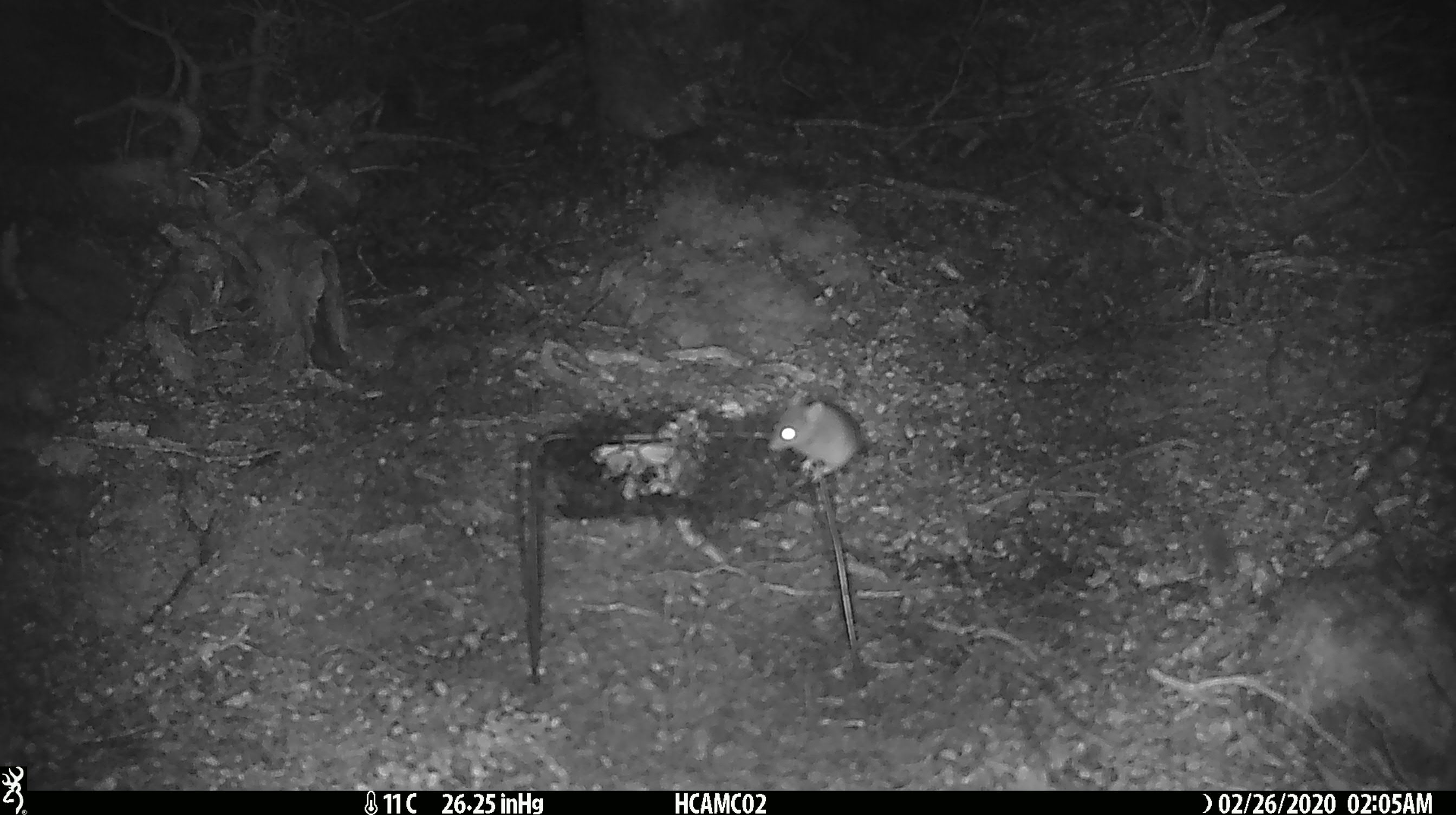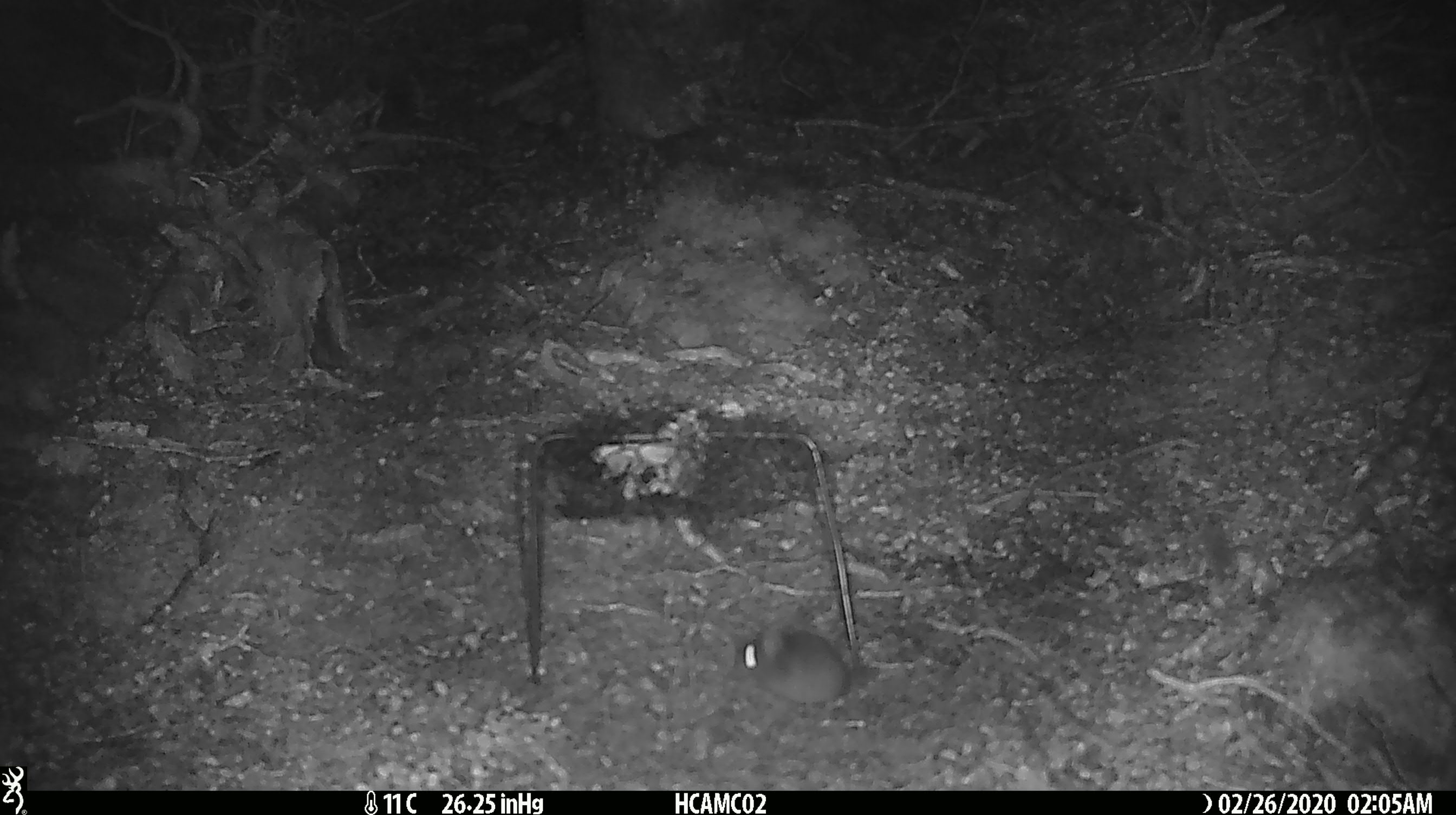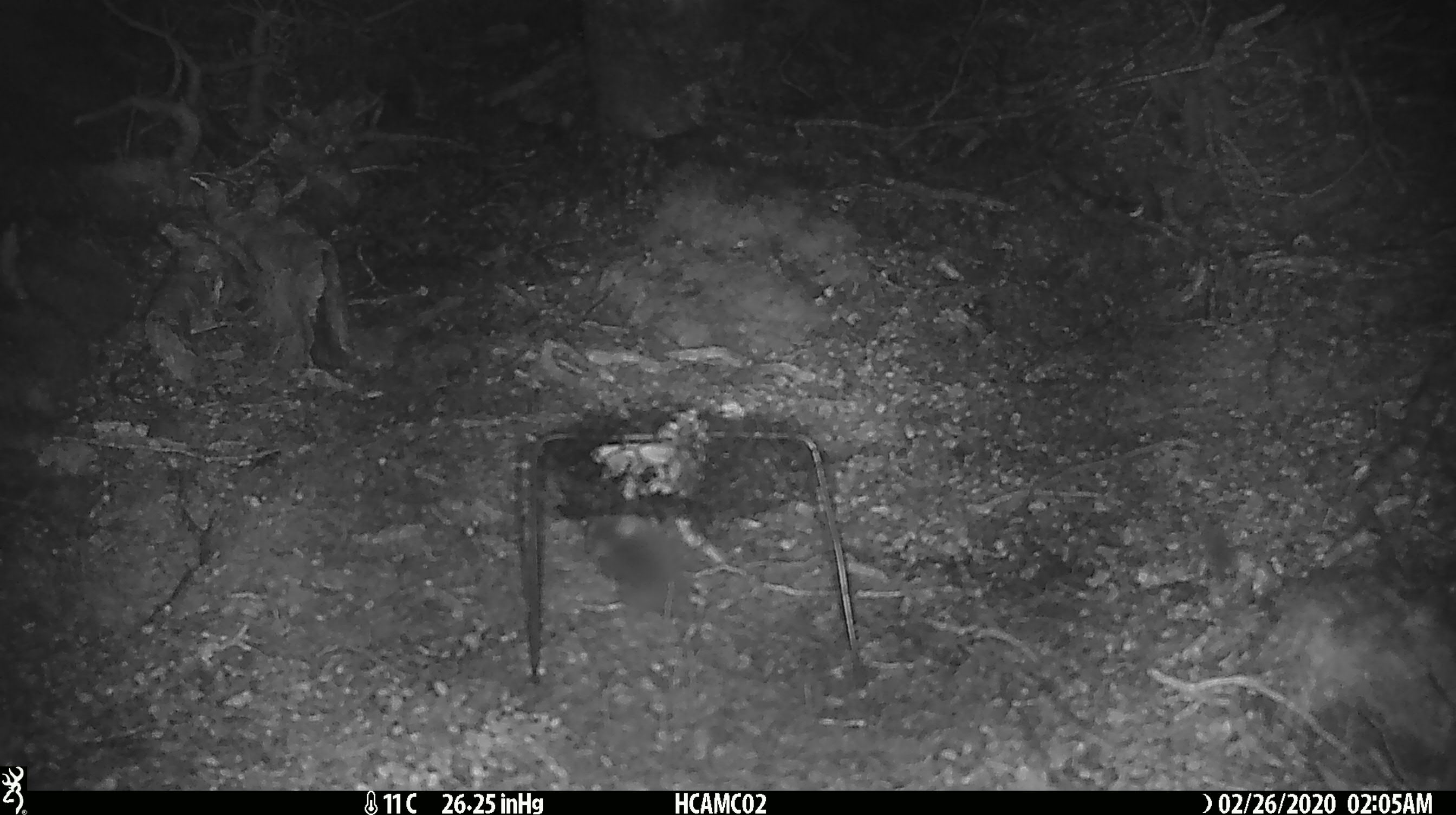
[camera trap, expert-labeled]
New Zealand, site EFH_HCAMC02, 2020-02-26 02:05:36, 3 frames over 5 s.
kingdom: Animalia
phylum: Chordata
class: Mammalia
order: Rodentia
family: Muridae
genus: Mus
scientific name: Mus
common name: mouse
Mouse (Mus).